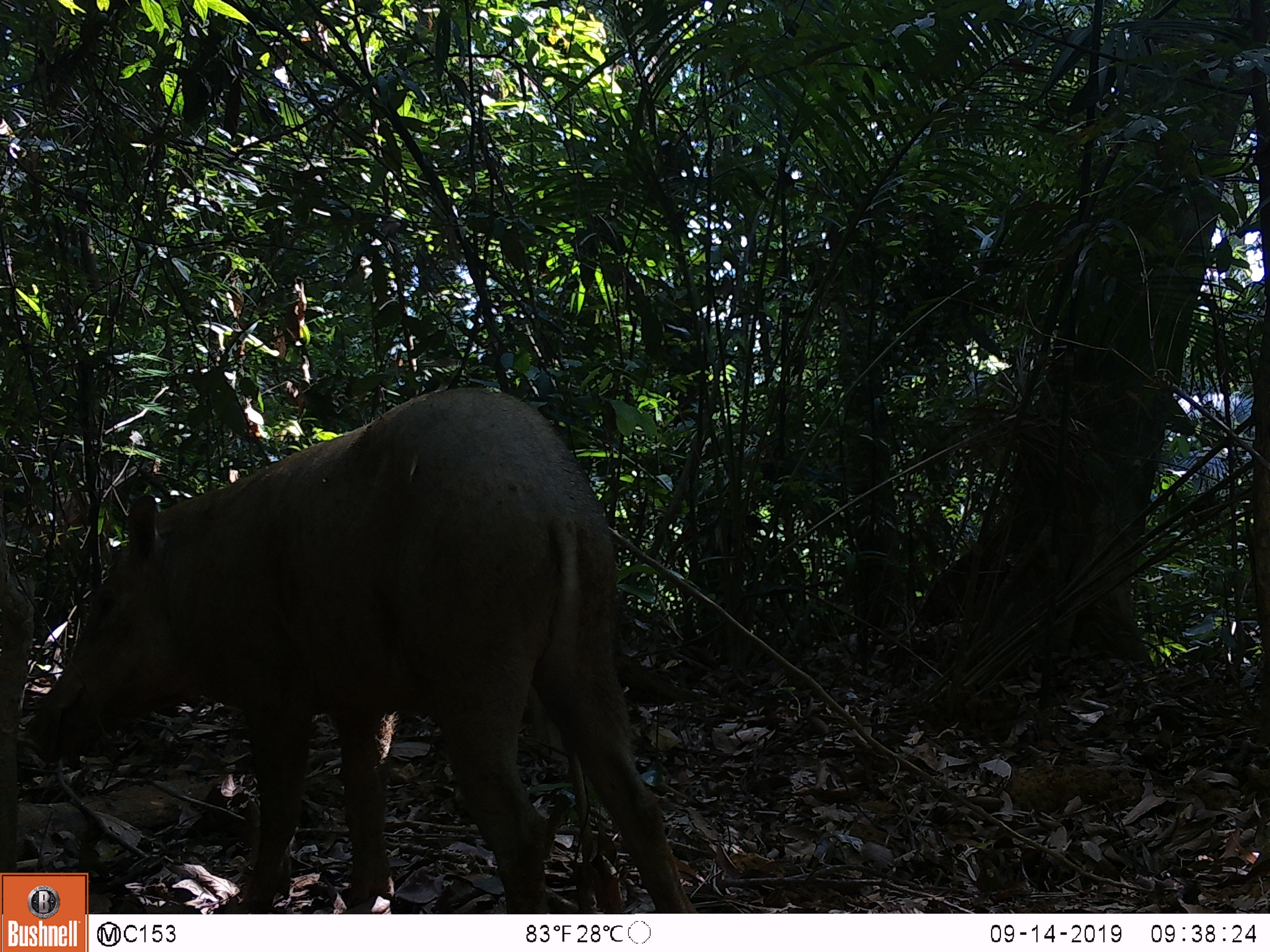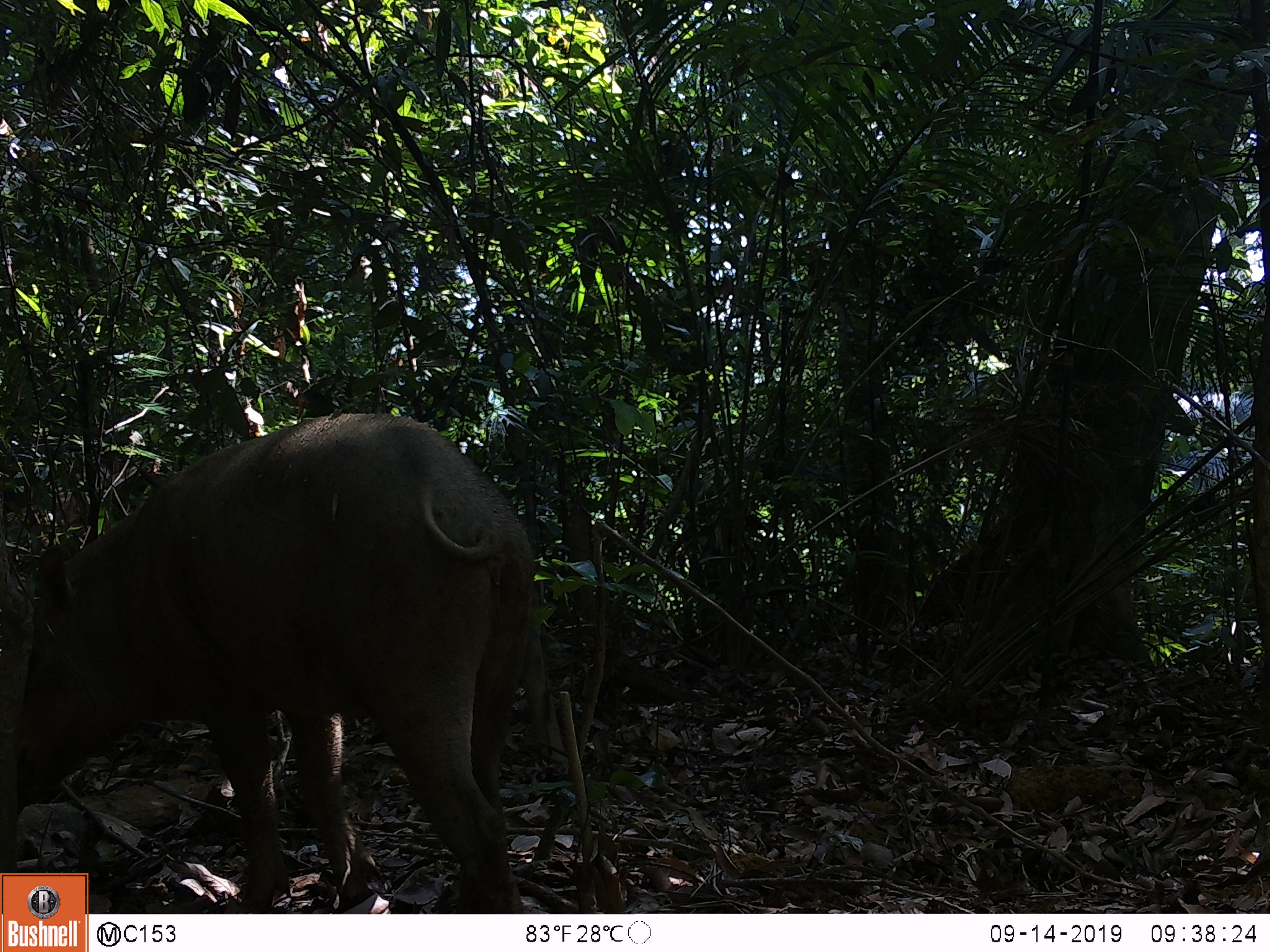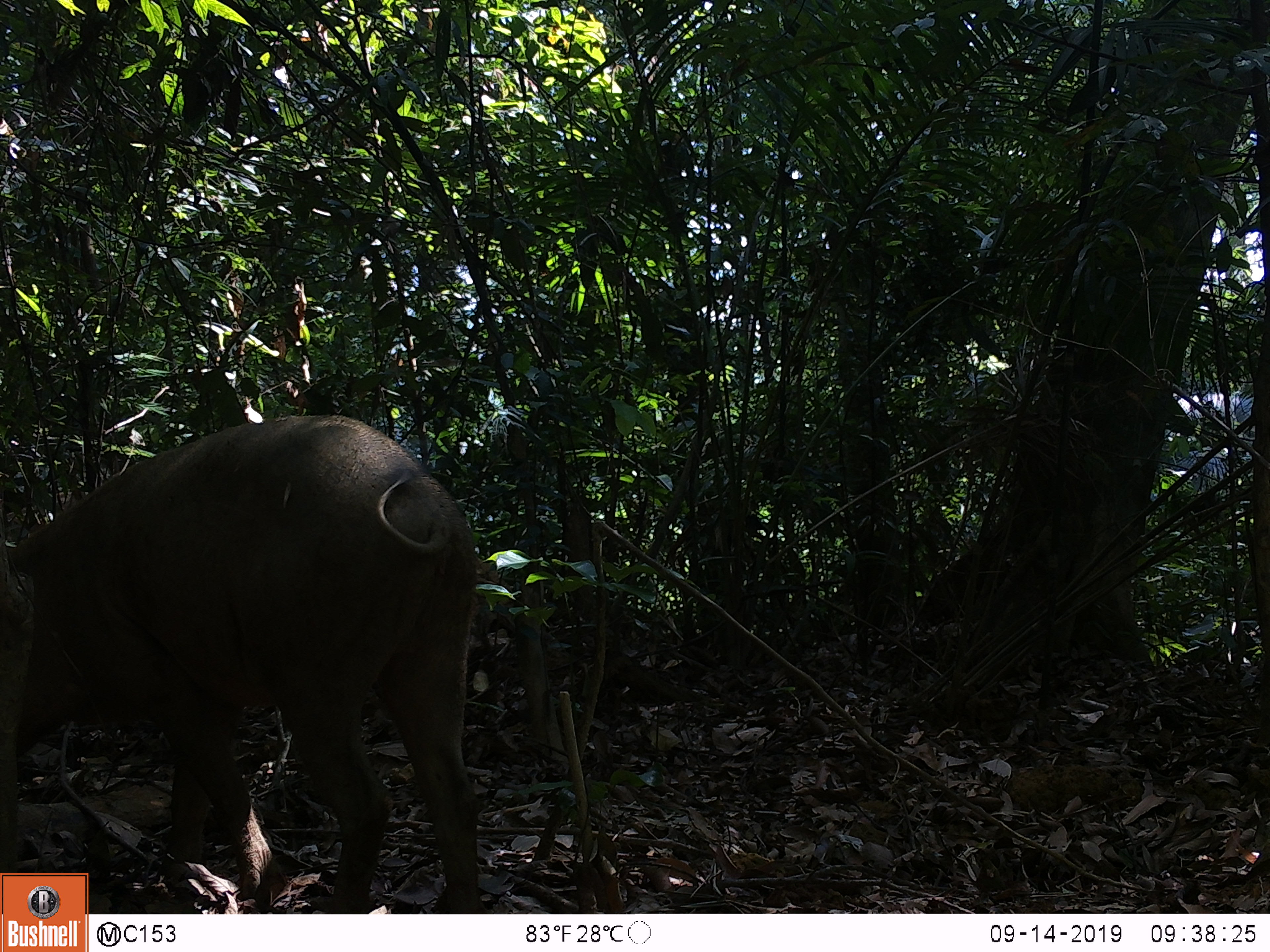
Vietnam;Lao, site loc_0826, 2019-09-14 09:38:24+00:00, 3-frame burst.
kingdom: Animalia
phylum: Chordata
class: Mammalia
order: Artiodactyla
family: Suidae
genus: Sus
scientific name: Sus scrofa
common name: eurasian wild pig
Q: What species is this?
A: Eurasian wild pig (Sus scrofa).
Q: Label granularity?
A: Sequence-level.